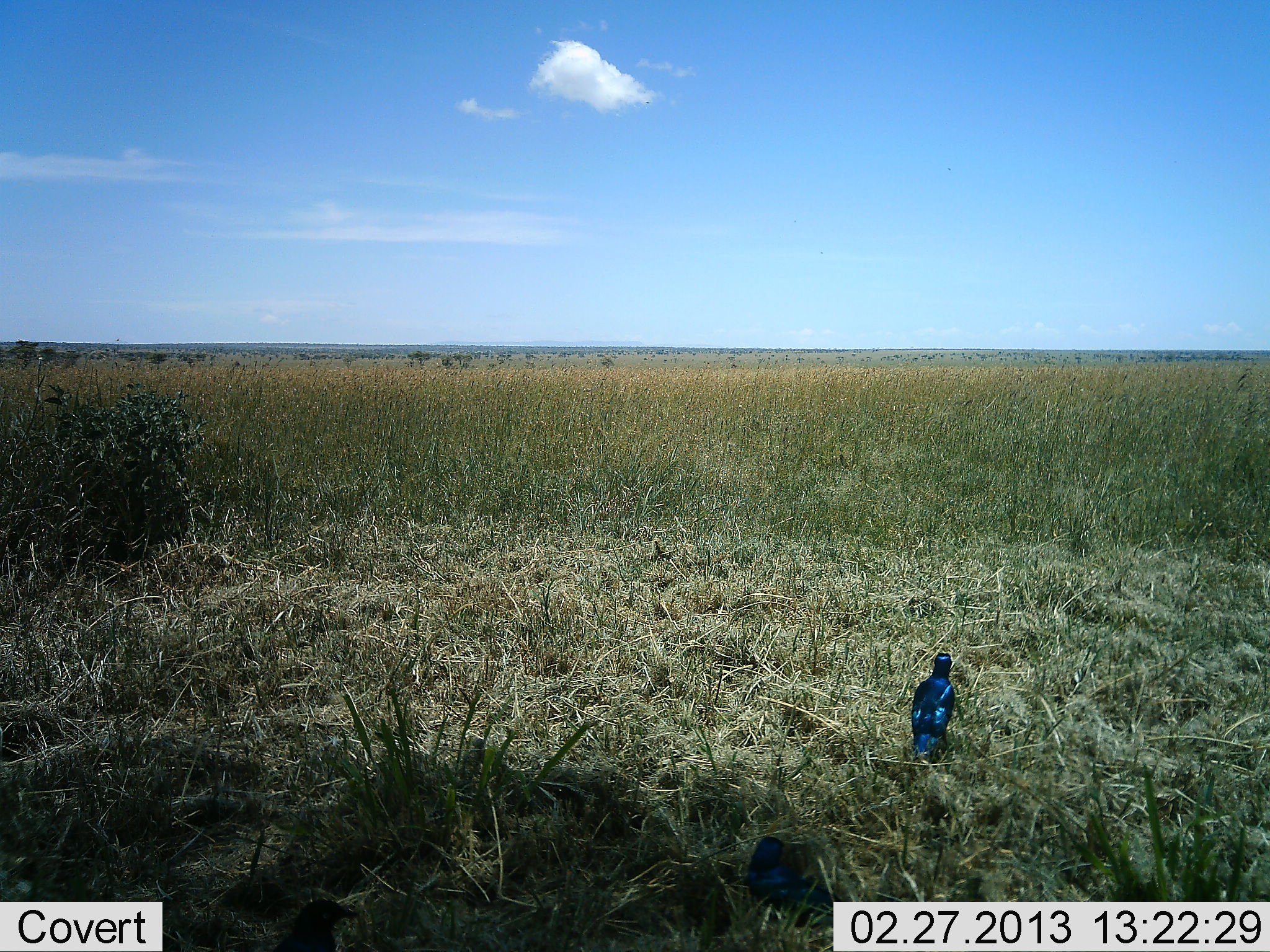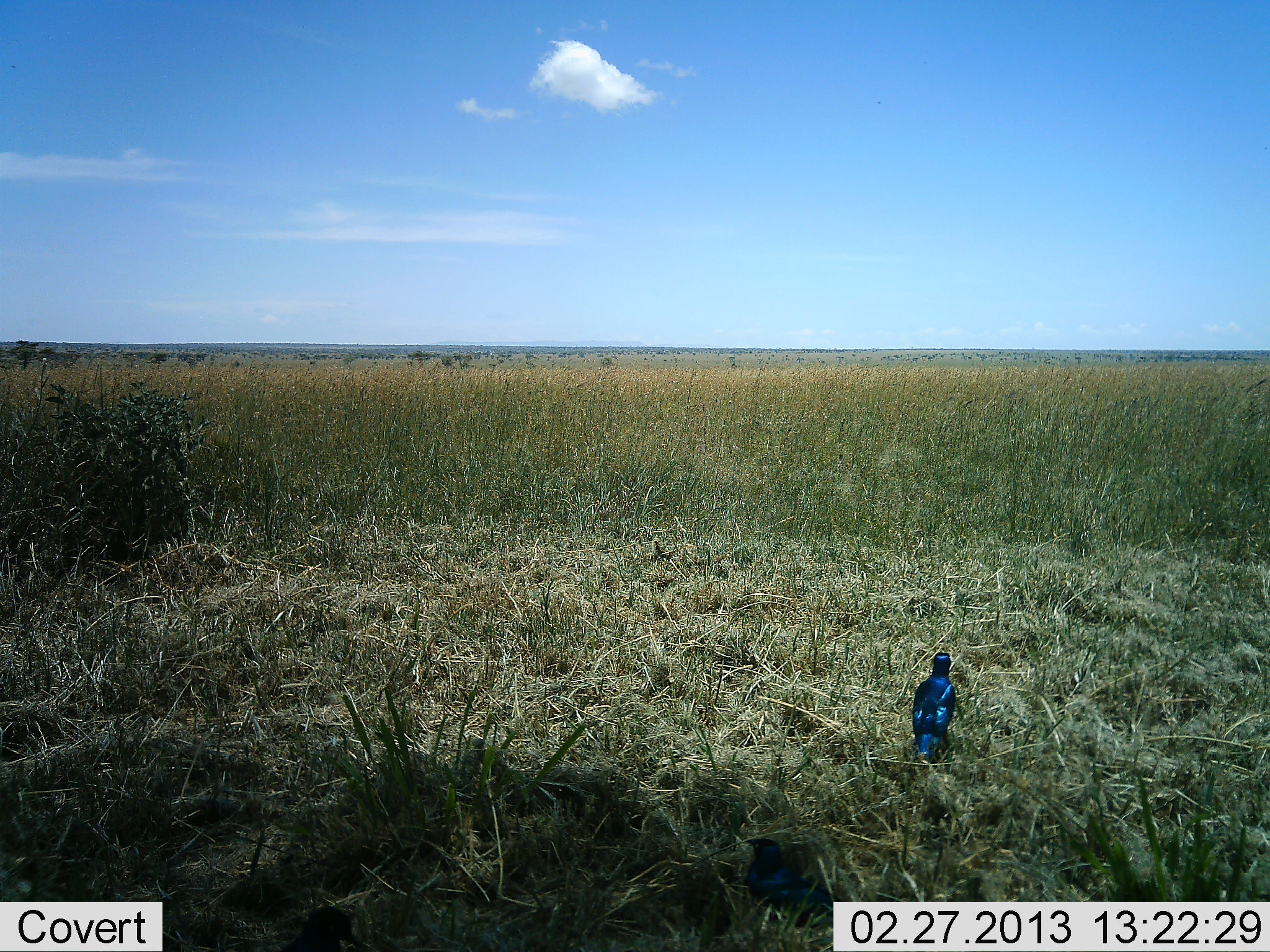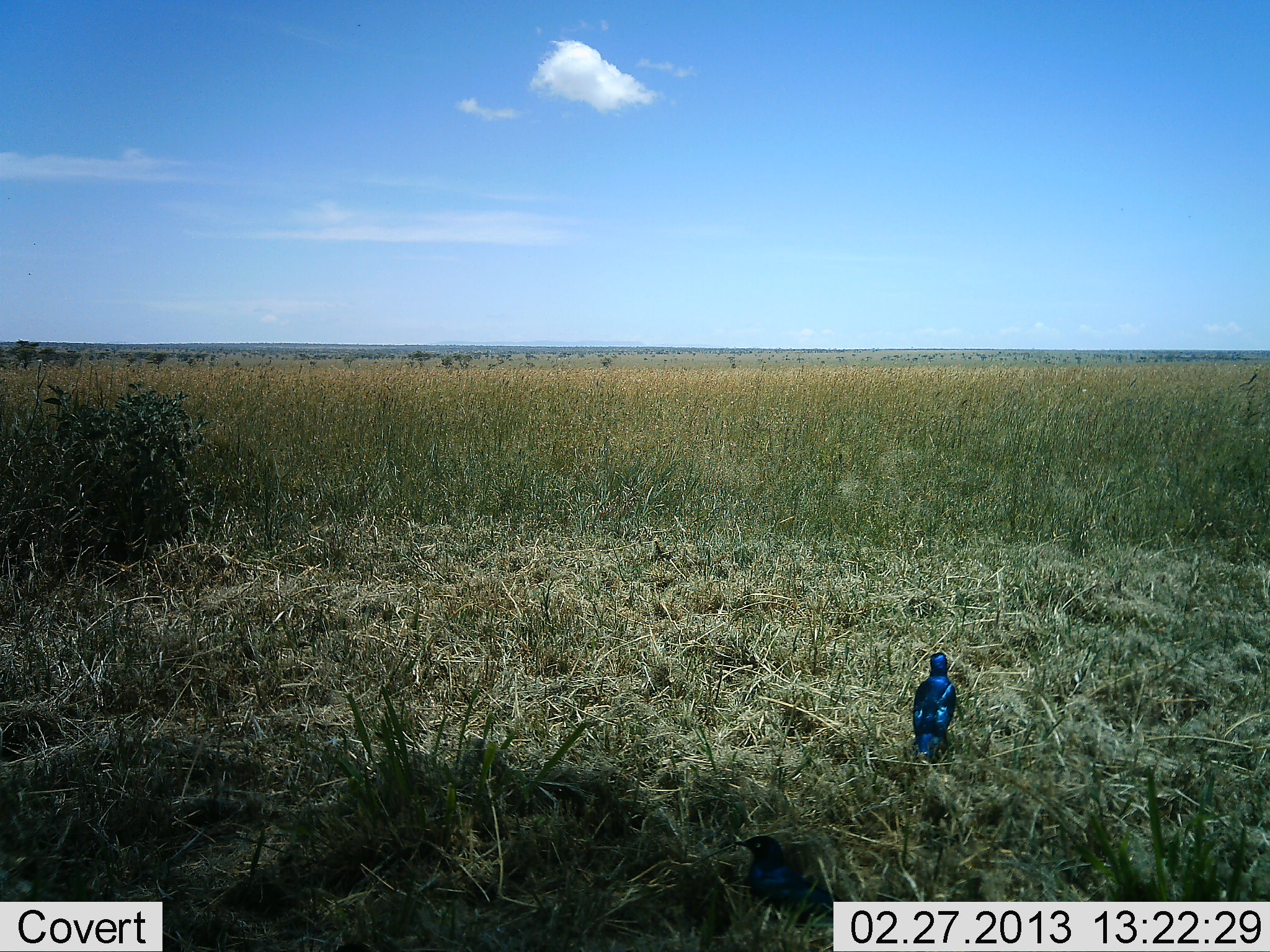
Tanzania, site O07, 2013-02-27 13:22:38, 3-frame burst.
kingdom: Animalia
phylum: Chordata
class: Aves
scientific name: Aves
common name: bird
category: otherbird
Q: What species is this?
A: Otherbird (bird) (Aves).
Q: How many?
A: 2.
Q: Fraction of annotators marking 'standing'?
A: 92%.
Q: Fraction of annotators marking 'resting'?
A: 8%.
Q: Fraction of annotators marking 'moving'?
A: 0%.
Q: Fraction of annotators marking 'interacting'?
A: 0%.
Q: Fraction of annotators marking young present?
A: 0%.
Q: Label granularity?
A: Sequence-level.